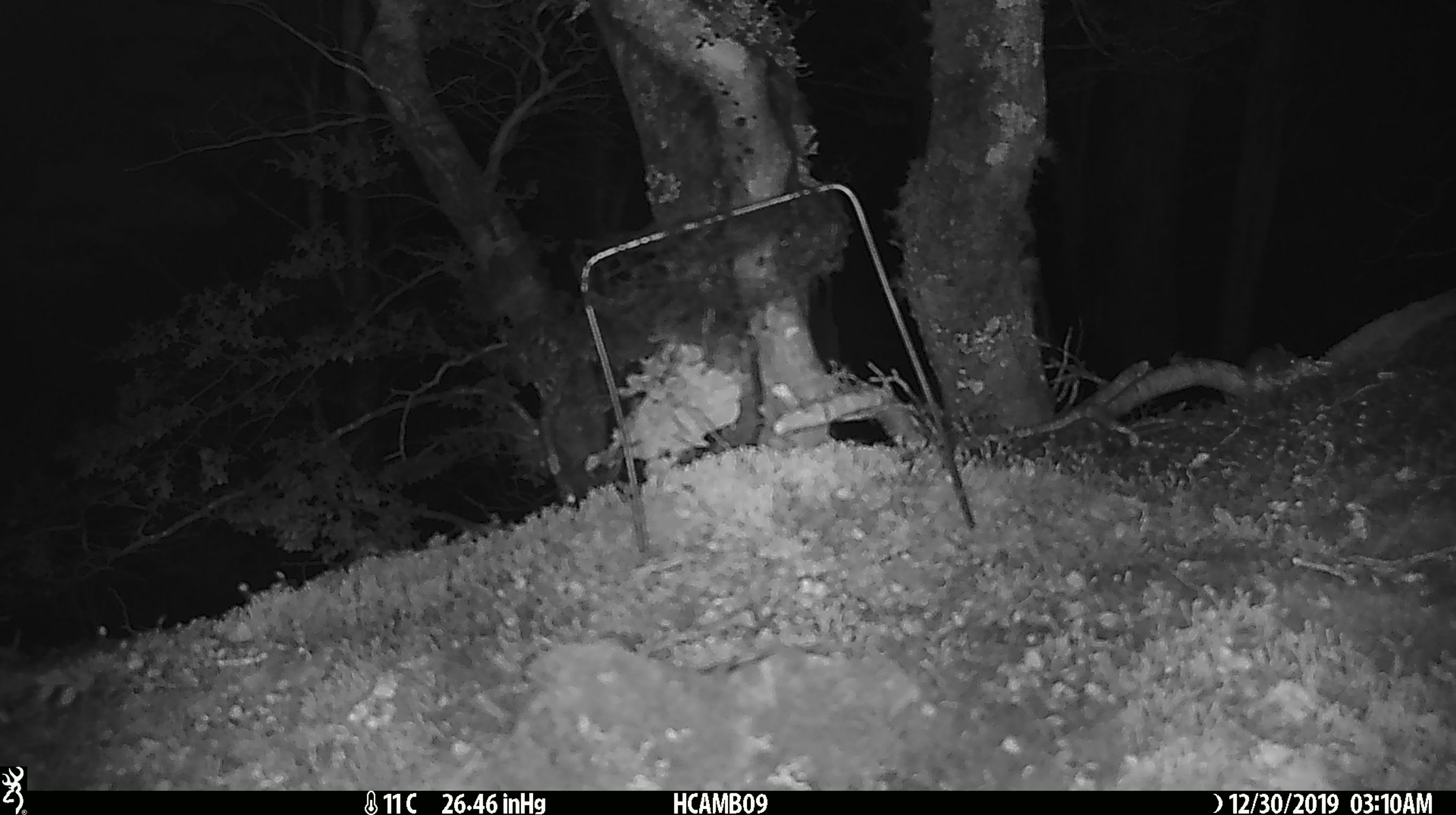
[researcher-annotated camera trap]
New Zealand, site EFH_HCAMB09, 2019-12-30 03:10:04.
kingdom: Animalia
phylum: Chordata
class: Mammalia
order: Rodentia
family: Muridae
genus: Mus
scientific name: Mus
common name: mouse